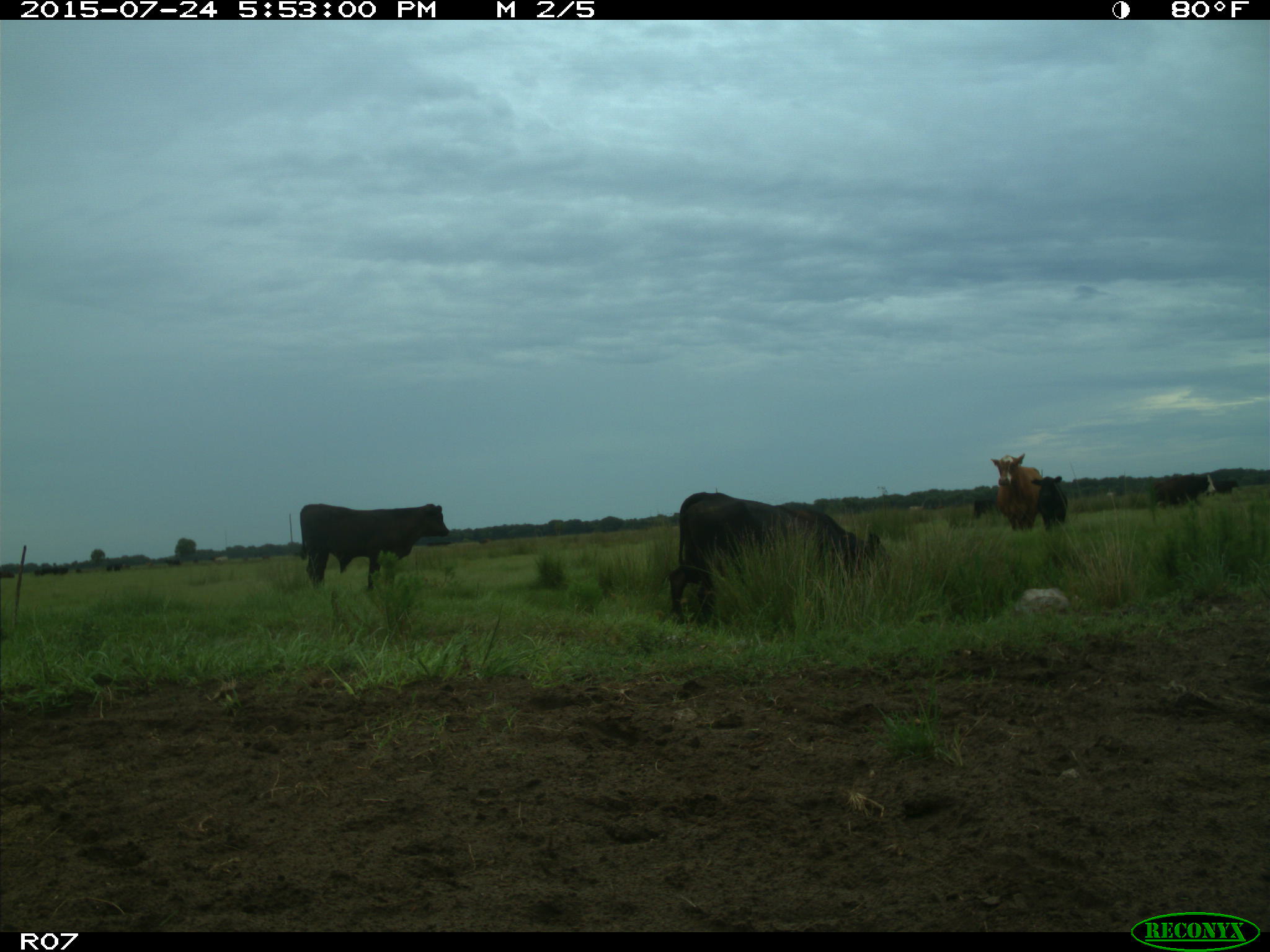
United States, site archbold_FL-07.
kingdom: Animalia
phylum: Chordata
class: Mammalia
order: Artiodactyla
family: Bovidae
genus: Bos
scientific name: Bos taurus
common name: domestic cow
Bos taurus (domestic cow).